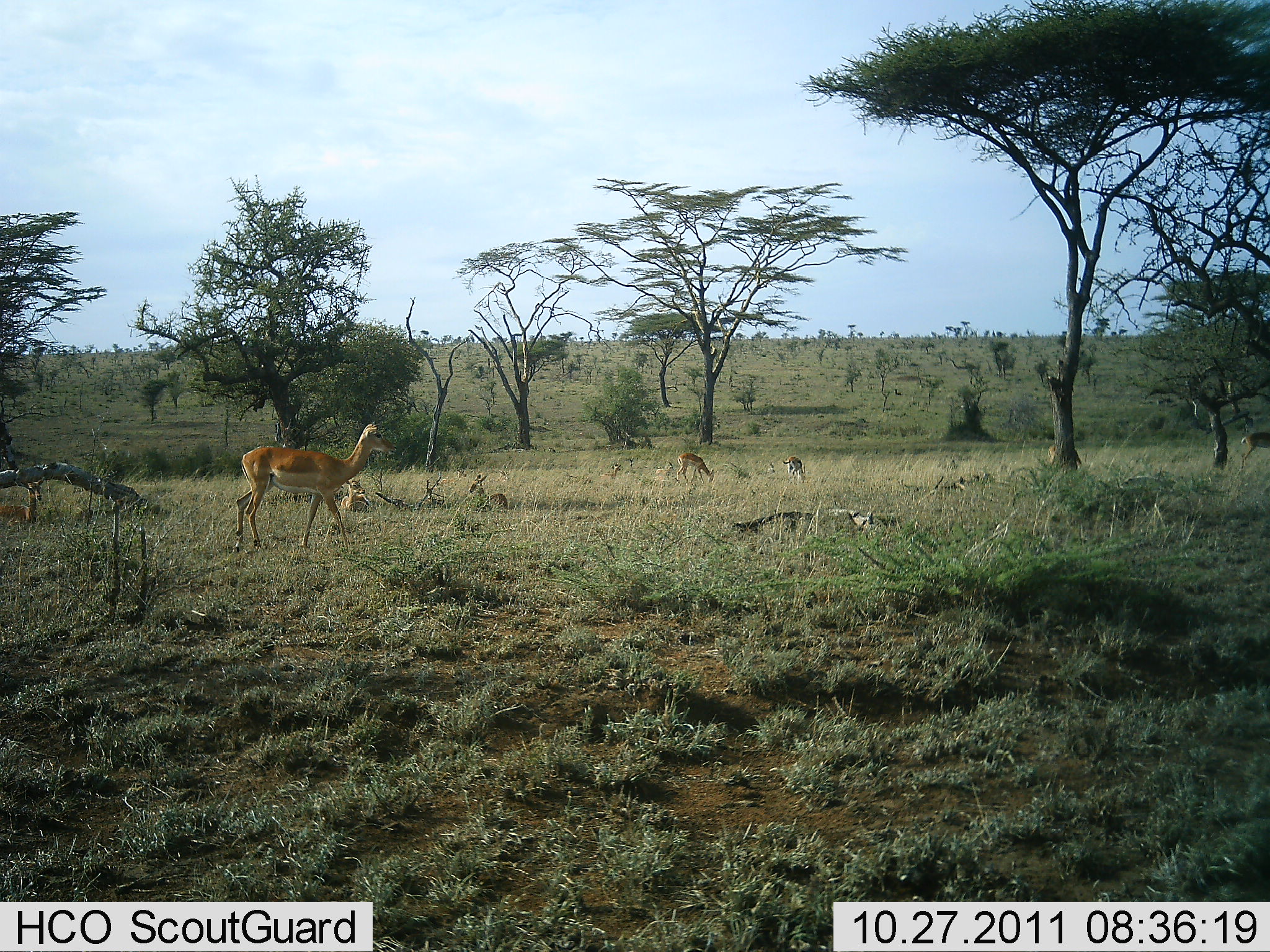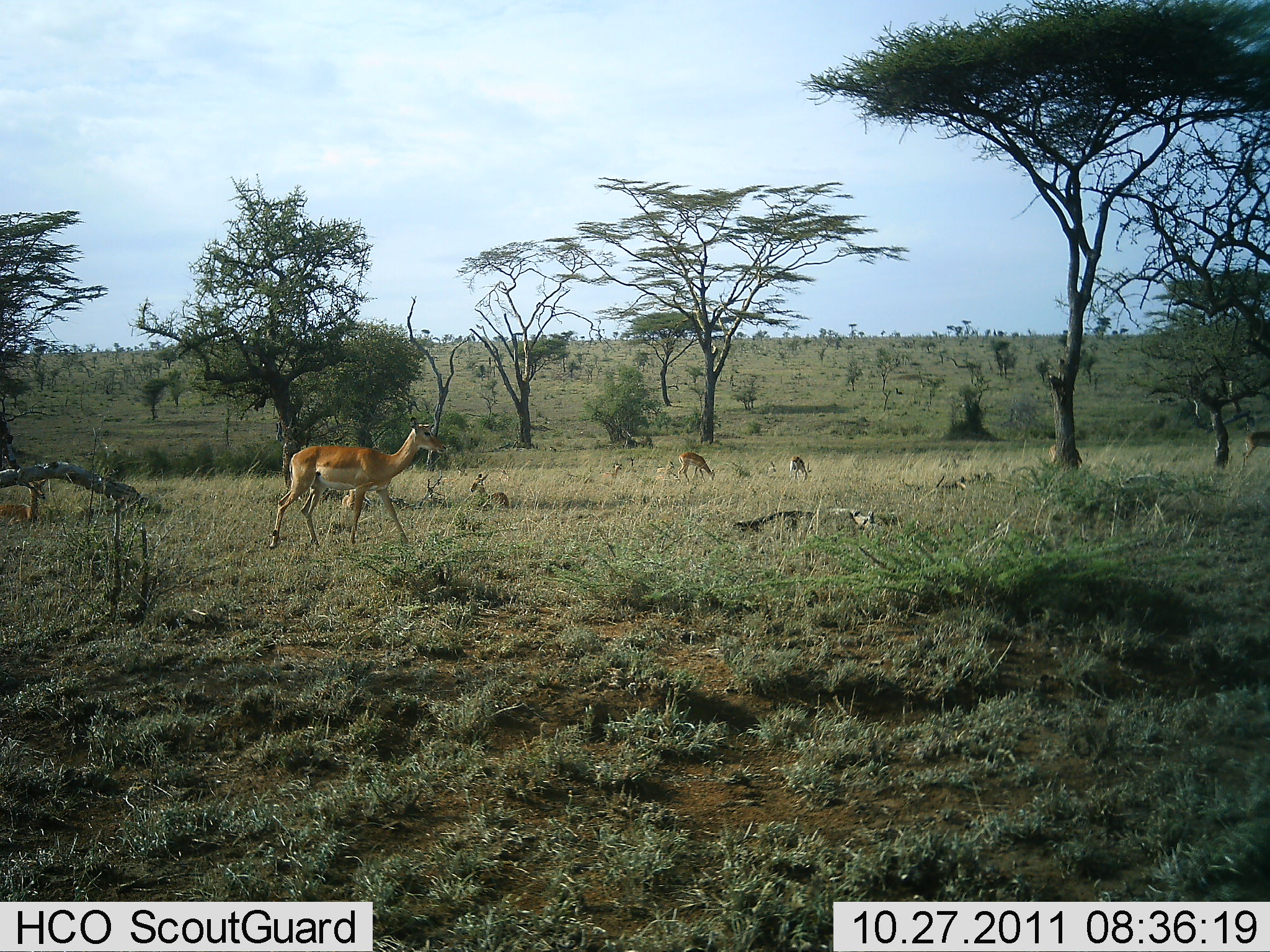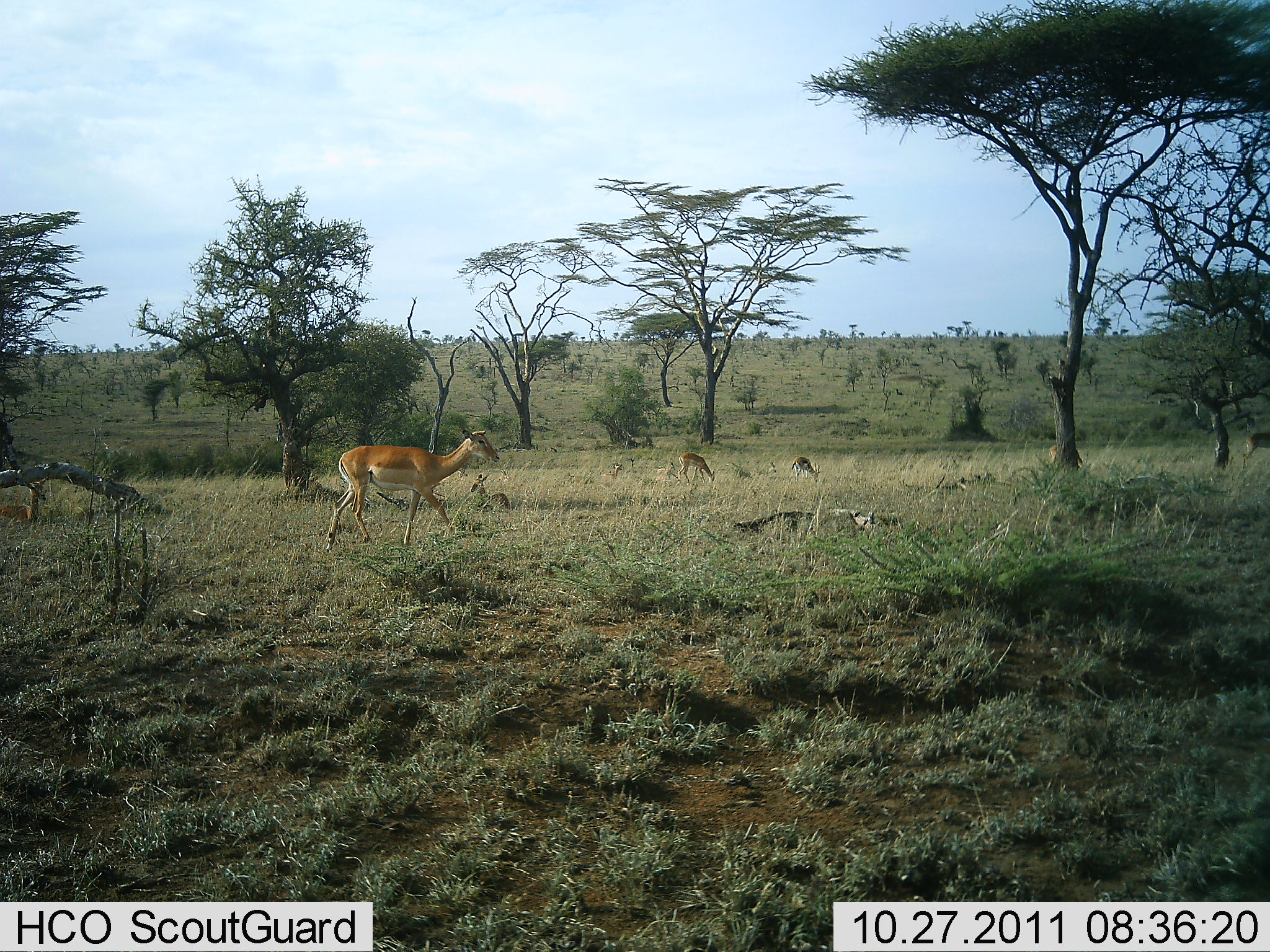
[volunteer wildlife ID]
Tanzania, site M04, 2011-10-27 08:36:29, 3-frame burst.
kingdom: Animalia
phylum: Chordata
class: Mammalia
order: Artiodactyla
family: Bovidae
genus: Nanger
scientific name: Nanger granti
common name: grant's gazelle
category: gazellegrants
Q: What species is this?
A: Gazellegrants (grant's gazelle) (Nanger granti).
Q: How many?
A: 4.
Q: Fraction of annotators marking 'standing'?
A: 33%.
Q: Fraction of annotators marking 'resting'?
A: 50%.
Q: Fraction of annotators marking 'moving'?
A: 92%.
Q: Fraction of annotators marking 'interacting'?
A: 0%.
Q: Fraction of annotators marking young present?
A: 17%.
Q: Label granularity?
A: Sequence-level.